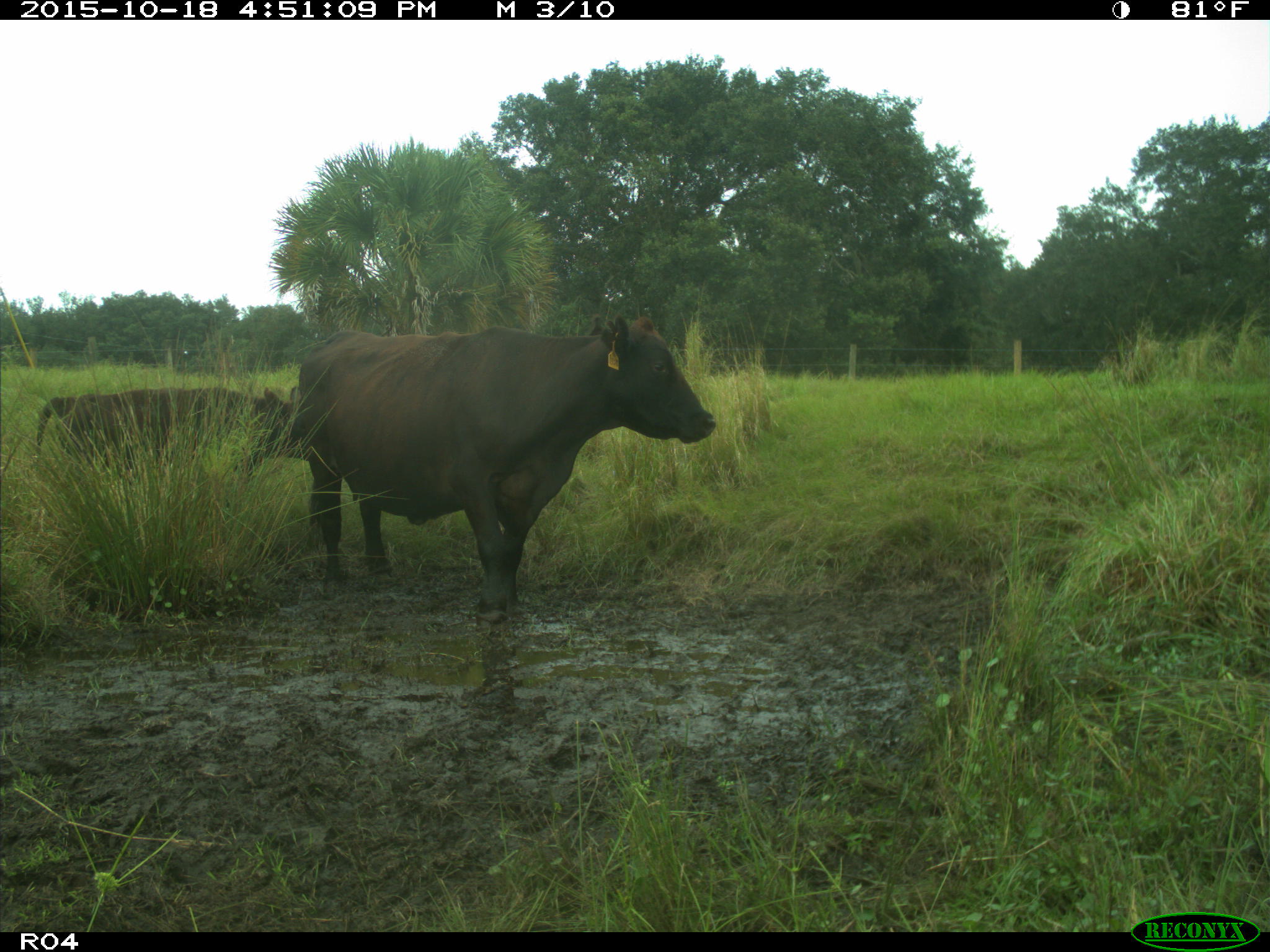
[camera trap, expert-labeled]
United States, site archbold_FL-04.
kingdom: Animalia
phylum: Chordata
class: Mammalia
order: Artiodactyla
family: Bovidae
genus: Bos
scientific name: Bos taurus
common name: domestic cow